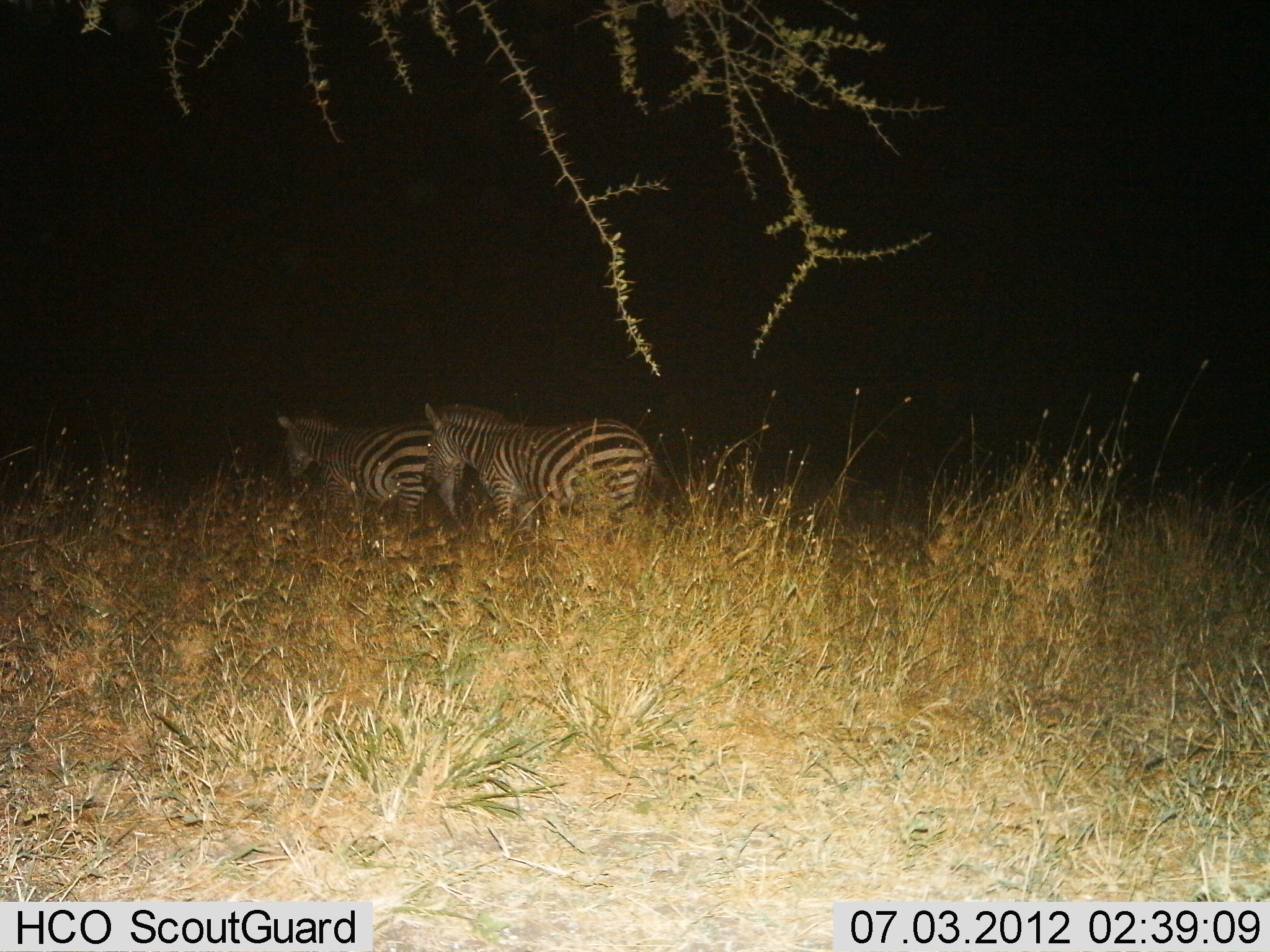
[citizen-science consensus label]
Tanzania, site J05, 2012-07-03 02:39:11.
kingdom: Animalia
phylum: Chordata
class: Mammalia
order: Perissodactyla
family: Equidae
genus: Equus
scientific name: Equus quagga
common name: plains zebra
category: zebra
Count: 2.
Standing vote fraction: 30%.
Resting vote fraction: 10%.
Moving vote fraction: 70%.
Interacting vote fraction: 0%.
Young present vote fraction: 0%.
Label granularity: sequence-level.